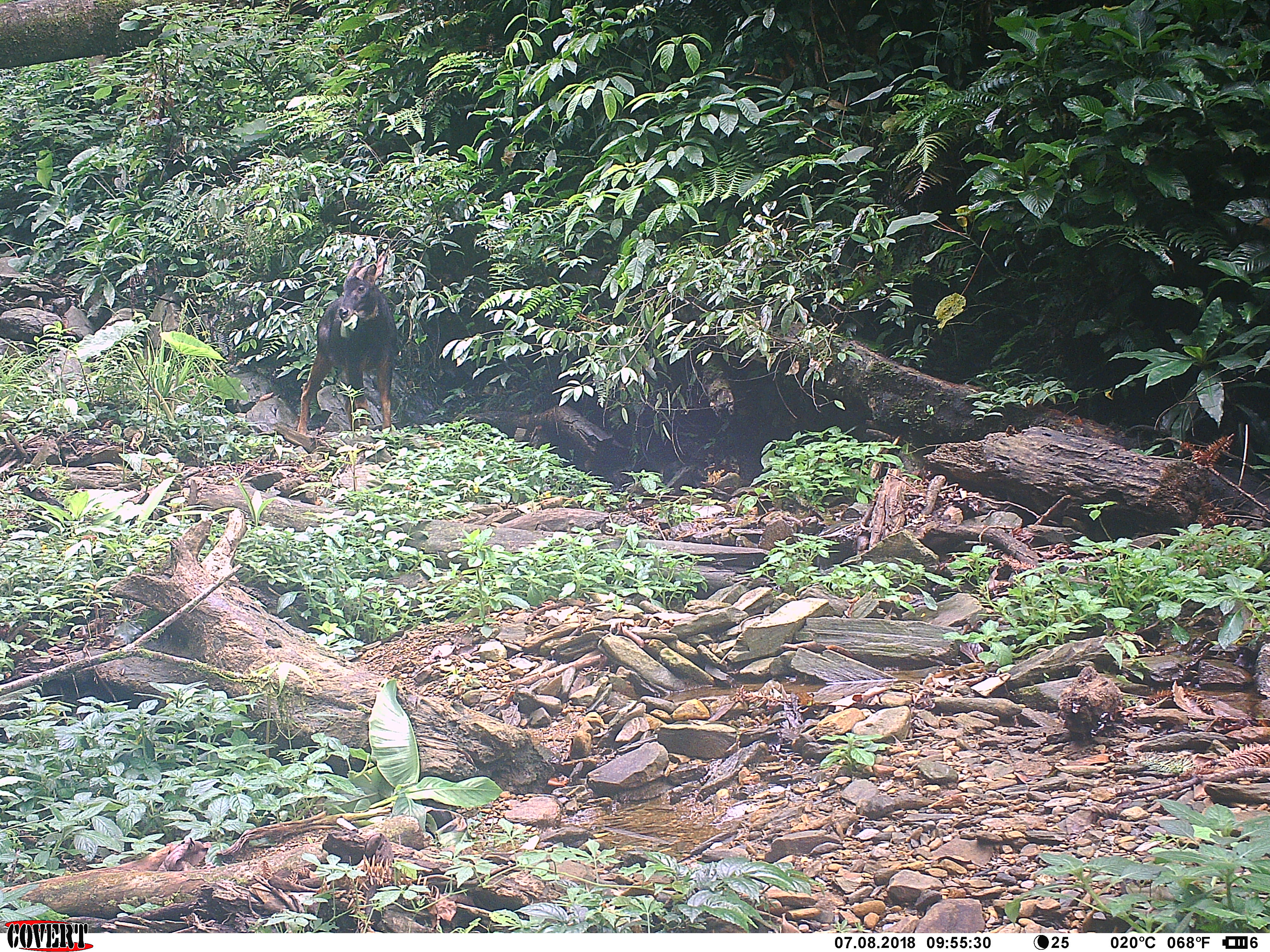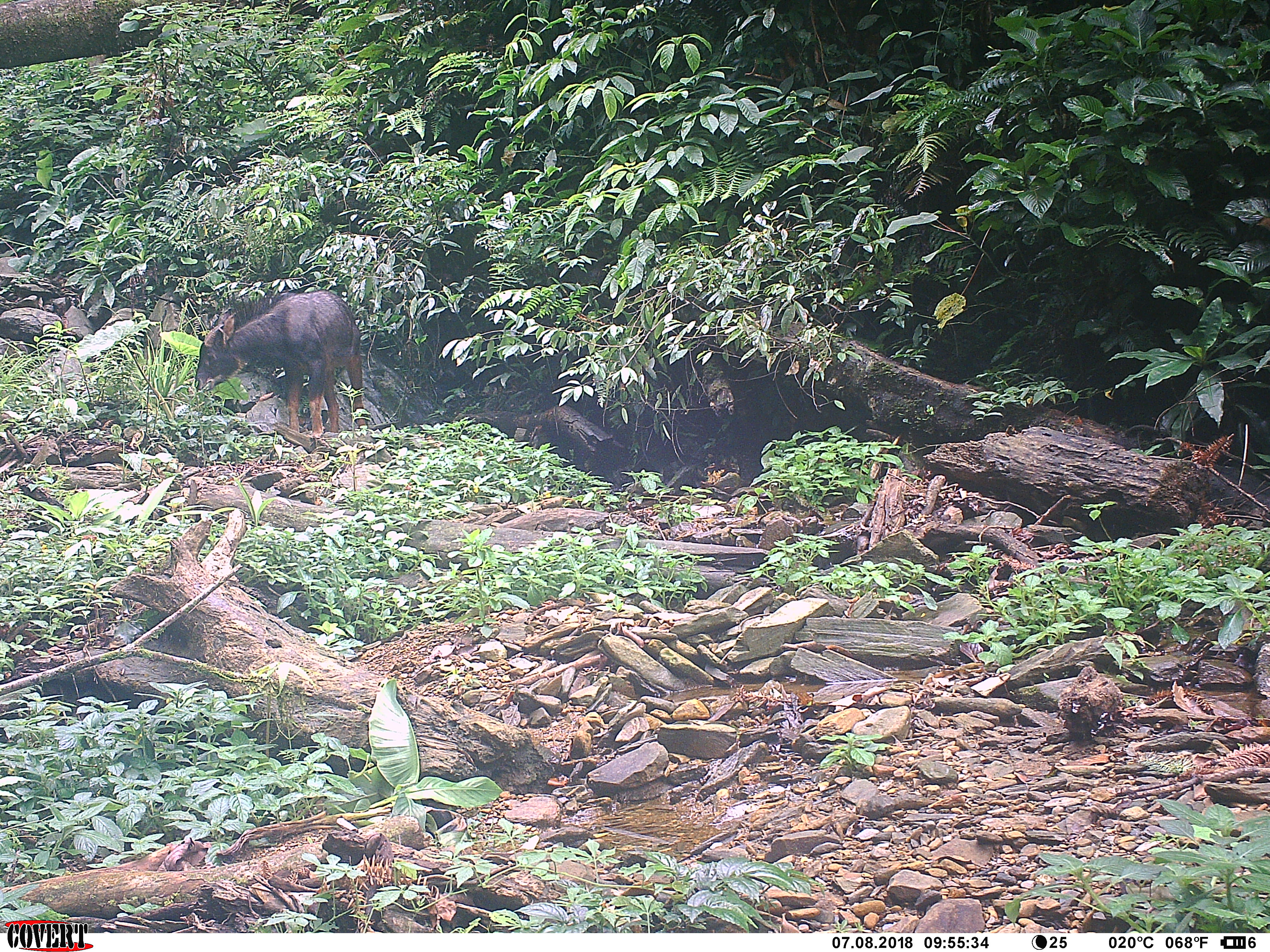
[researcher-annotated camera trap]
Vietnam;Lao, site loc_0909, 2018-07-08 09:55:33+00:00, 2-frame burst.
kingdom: Animalia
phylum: Chordata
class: Mammalia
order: Artiodactyla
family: Bovidae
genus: Capricornis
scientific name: Capricornis sumatraensis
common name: chinese serow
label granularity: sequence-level